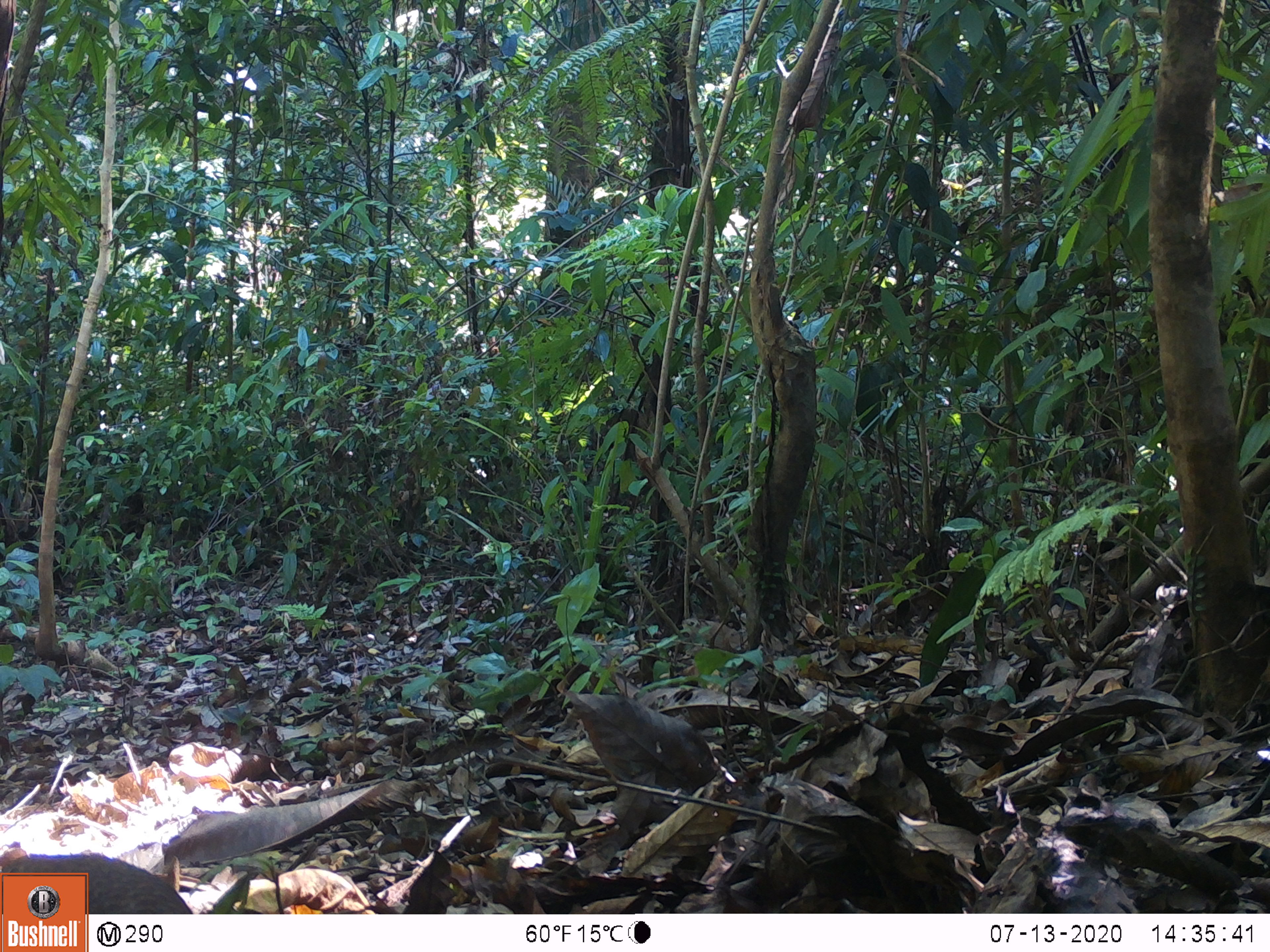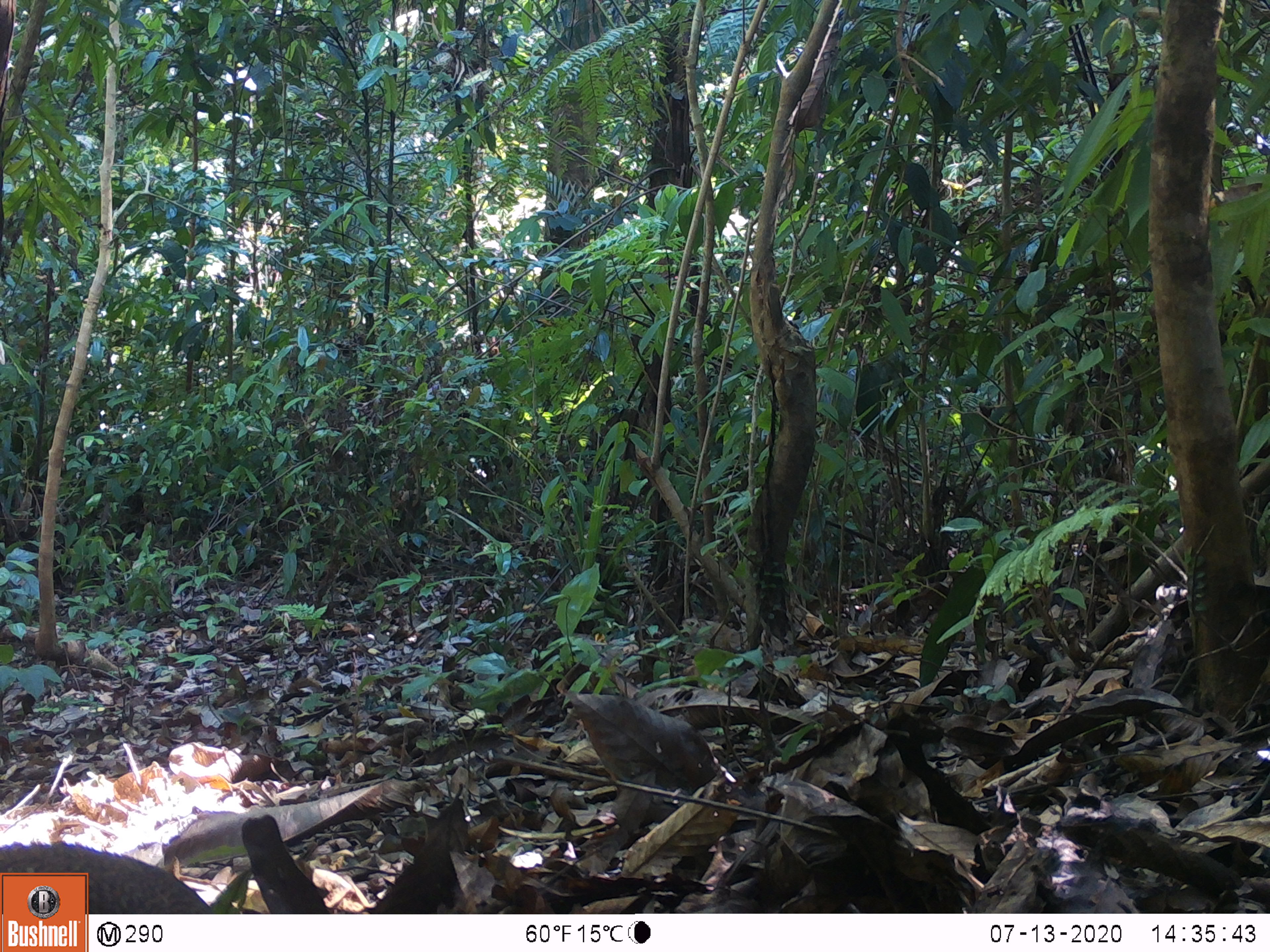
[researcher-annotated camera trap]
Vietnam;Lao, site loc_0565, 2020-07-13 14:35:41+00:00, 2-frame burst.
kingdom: Animalia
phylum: Chordata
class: Aves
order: Galliformes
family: Phasianidae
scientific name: Phasianidae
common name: partridge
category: unidentified partridge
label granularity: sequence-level